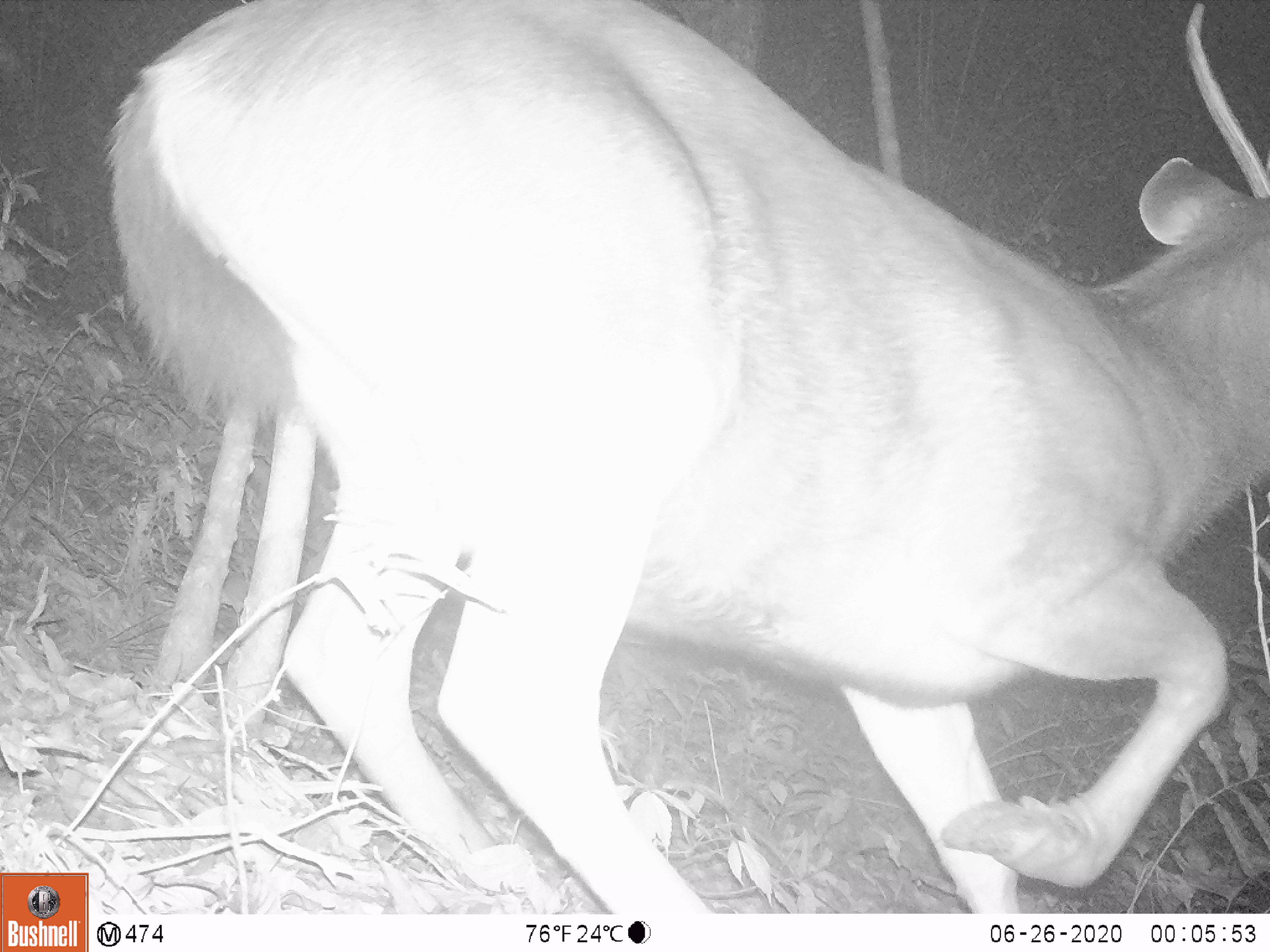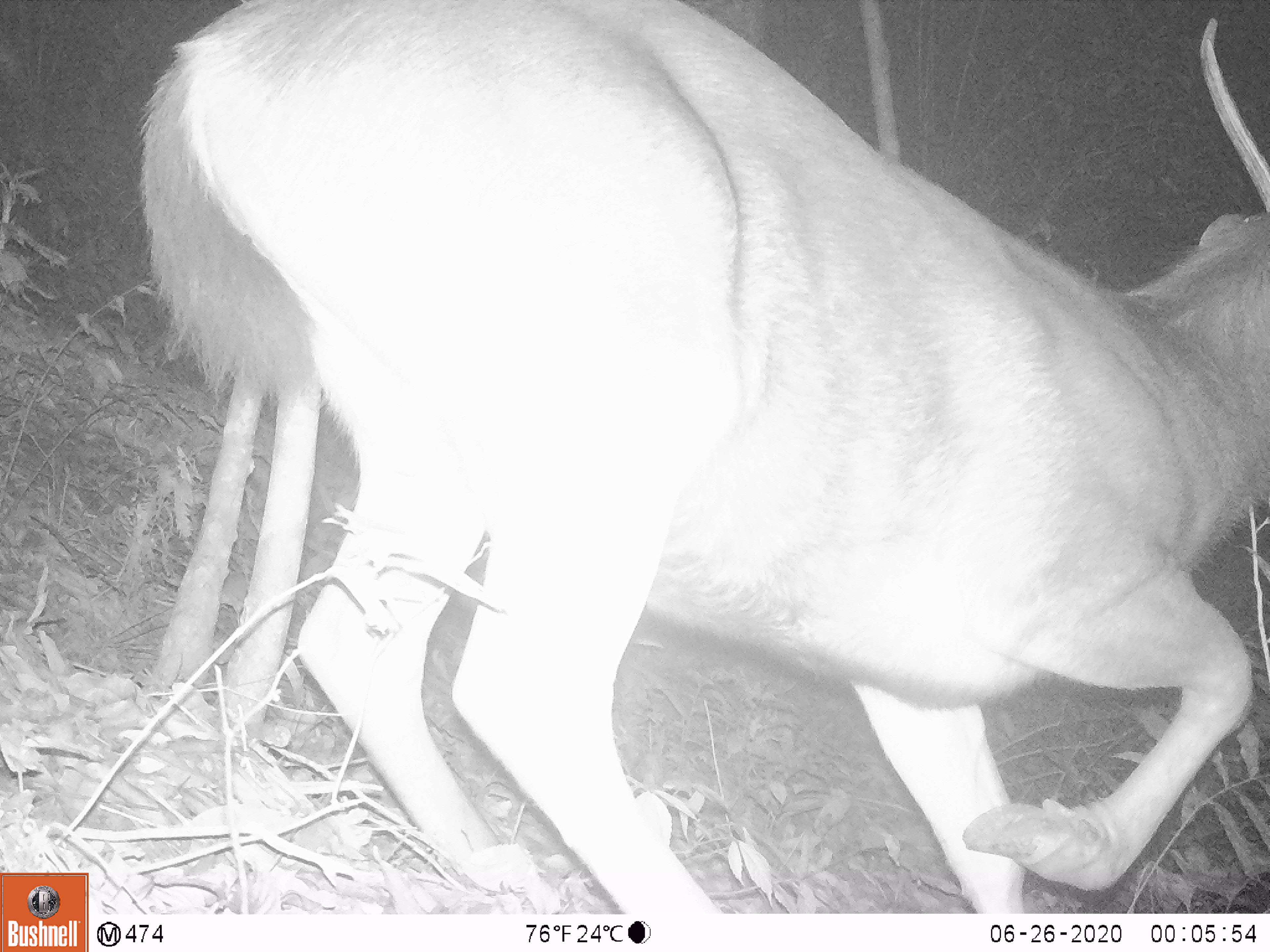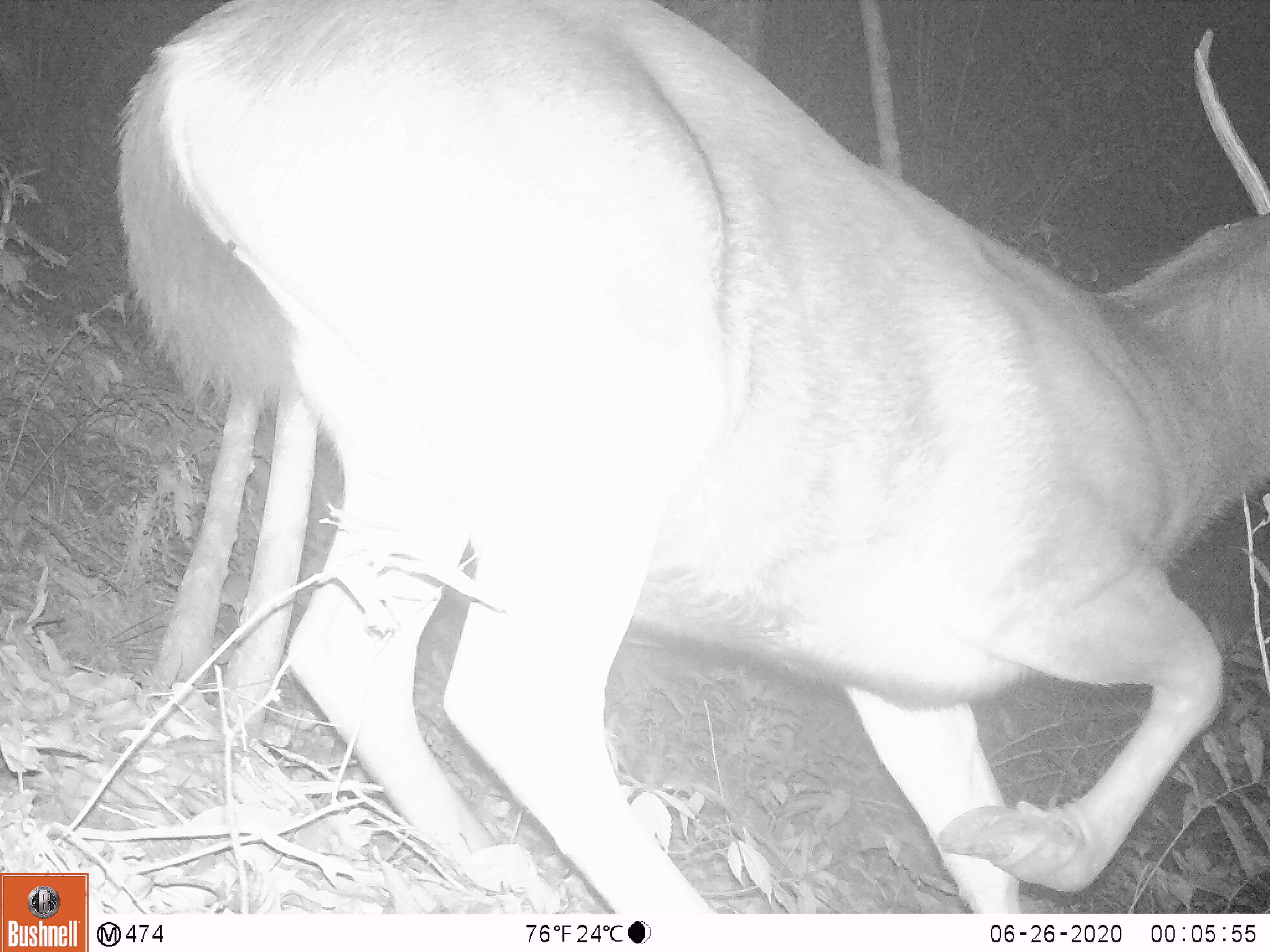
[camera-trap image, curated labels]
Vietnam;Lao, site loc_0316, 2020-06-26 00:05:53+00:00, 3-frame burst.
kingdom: Animalia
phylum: Chordata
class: Mammalia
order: Artiodactyla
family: Cervidae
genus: Rusa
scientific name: Rusa unicolor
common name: sambar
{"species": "sambar (Rusa unicolor)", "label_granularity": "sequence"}